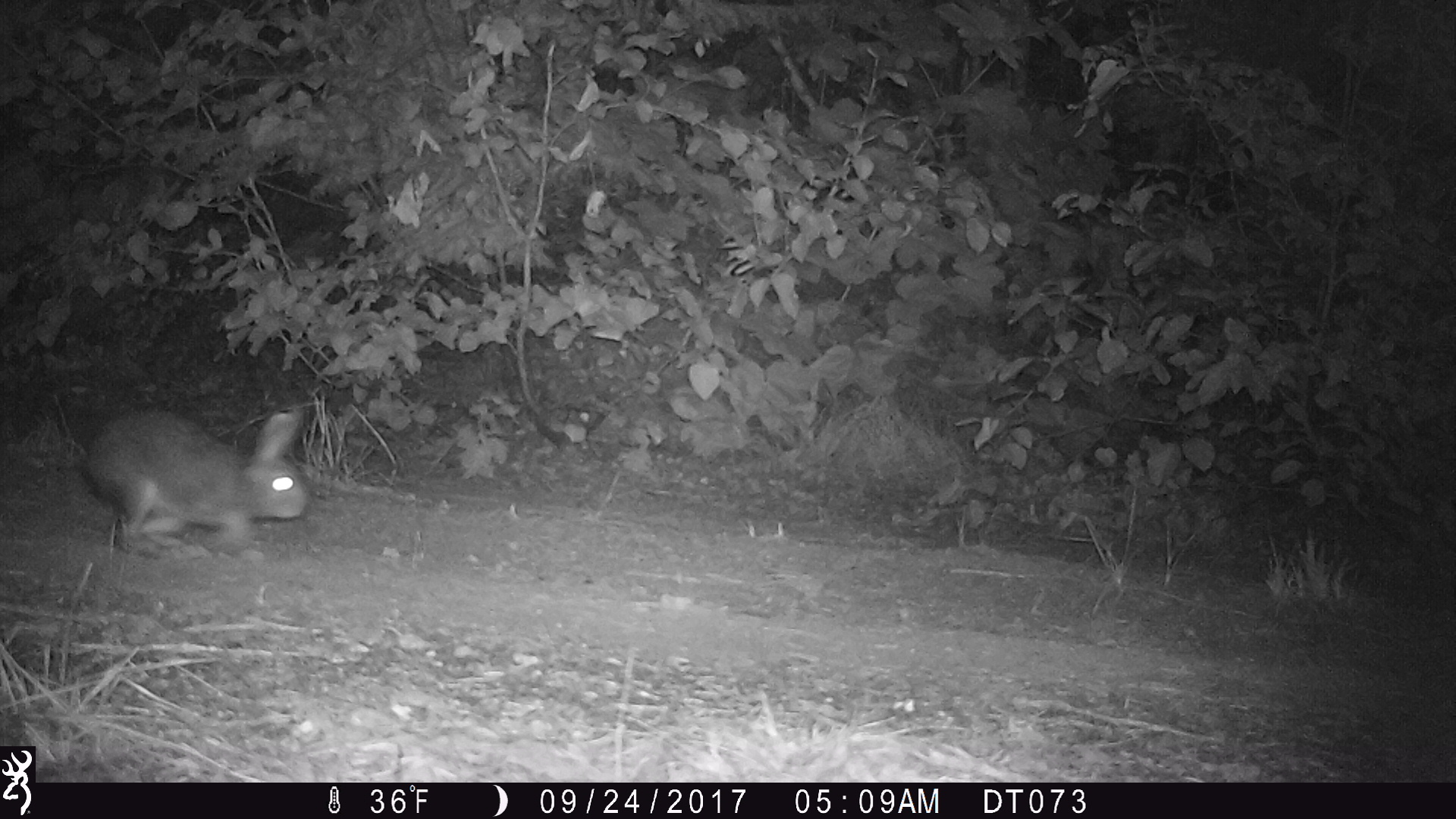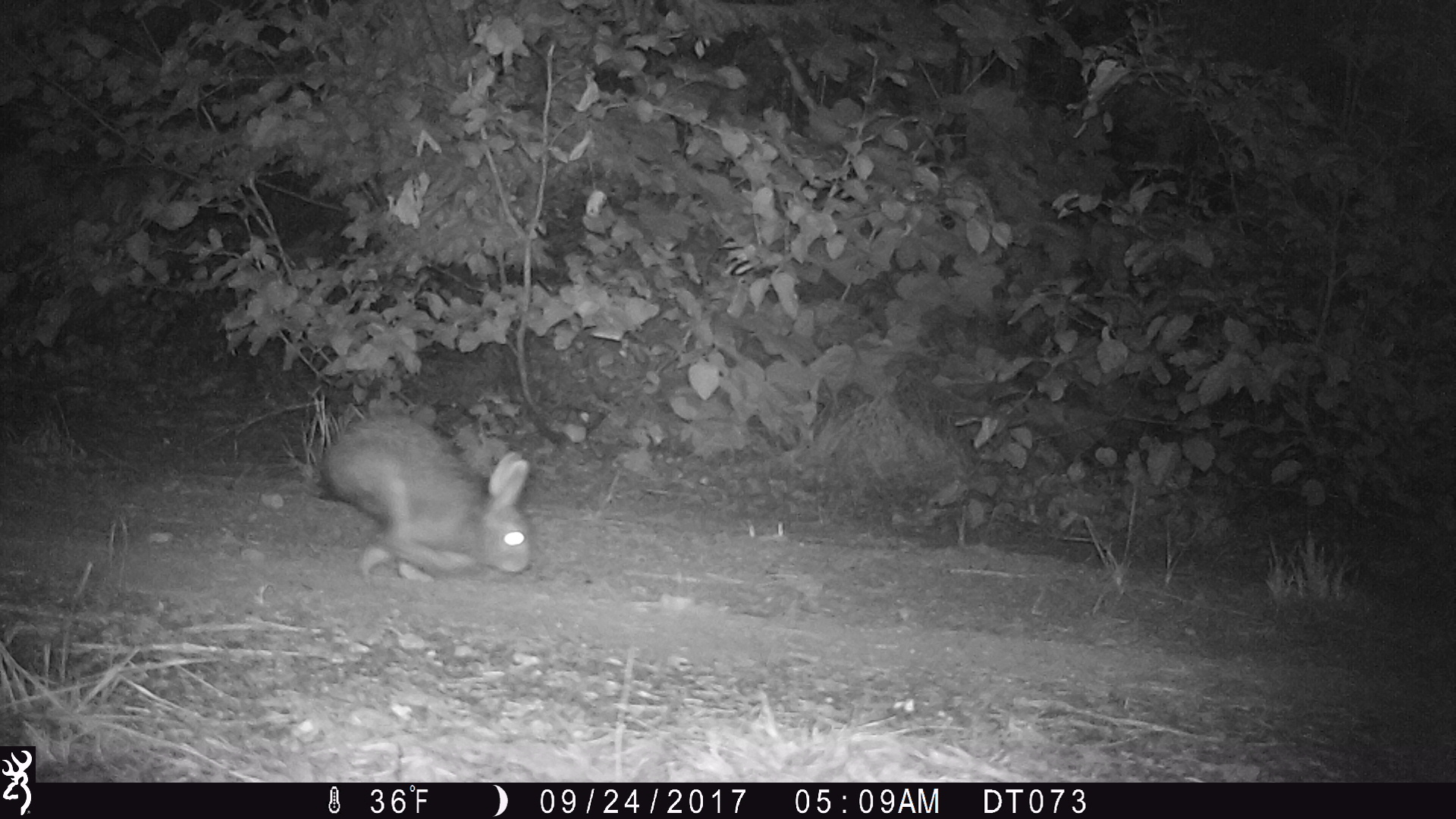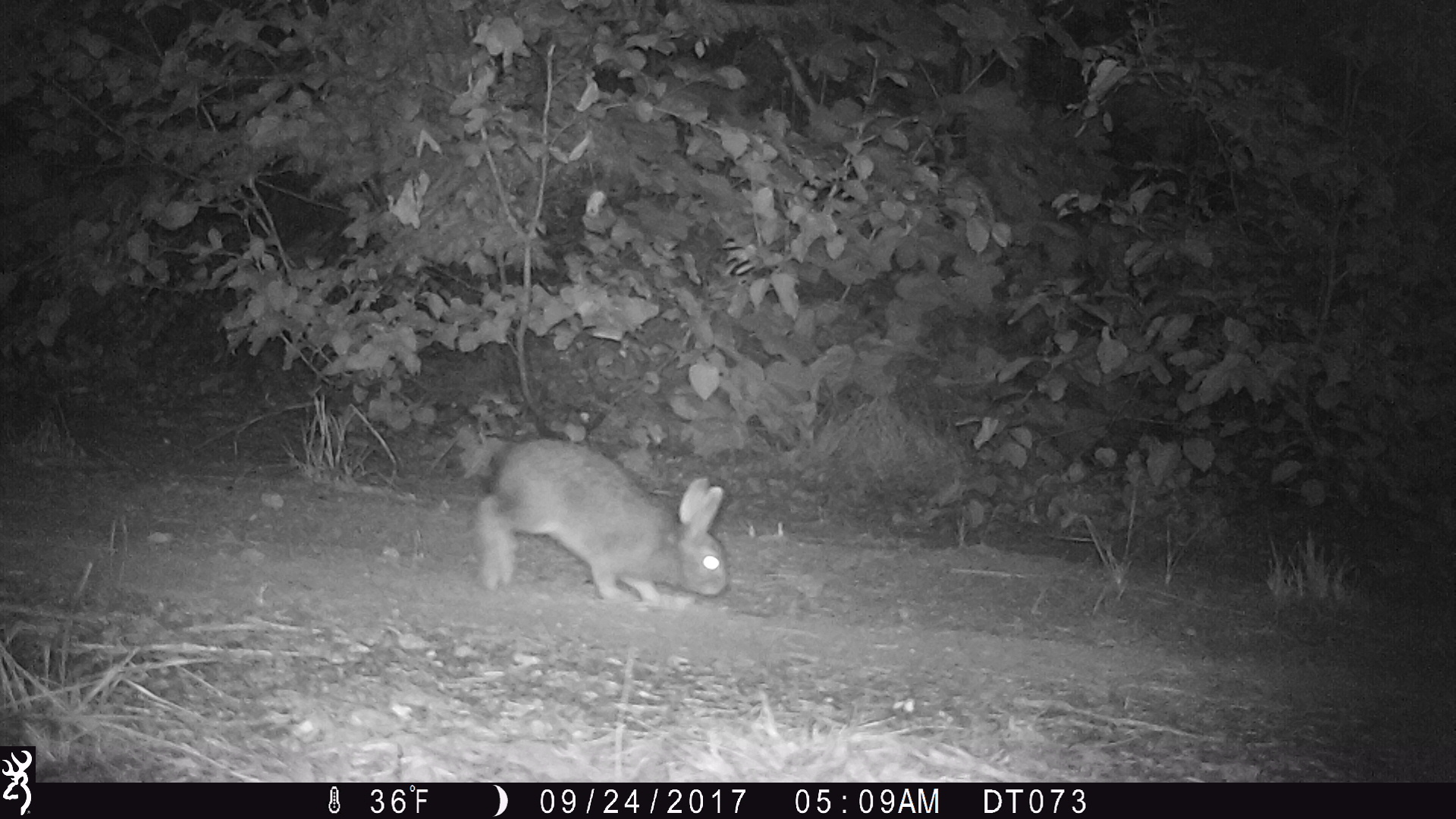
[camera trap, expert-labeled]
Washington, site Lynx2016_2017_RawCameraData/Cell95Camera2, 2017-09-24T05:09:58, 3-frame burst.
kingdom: Animalia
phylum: Chordata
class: Mammalia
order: Lagomorpha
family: Leporidae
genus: Lepus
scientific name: Lepus americanus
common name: snowshoe hare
Lepus americanus (snowshoe hare). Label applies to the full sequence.